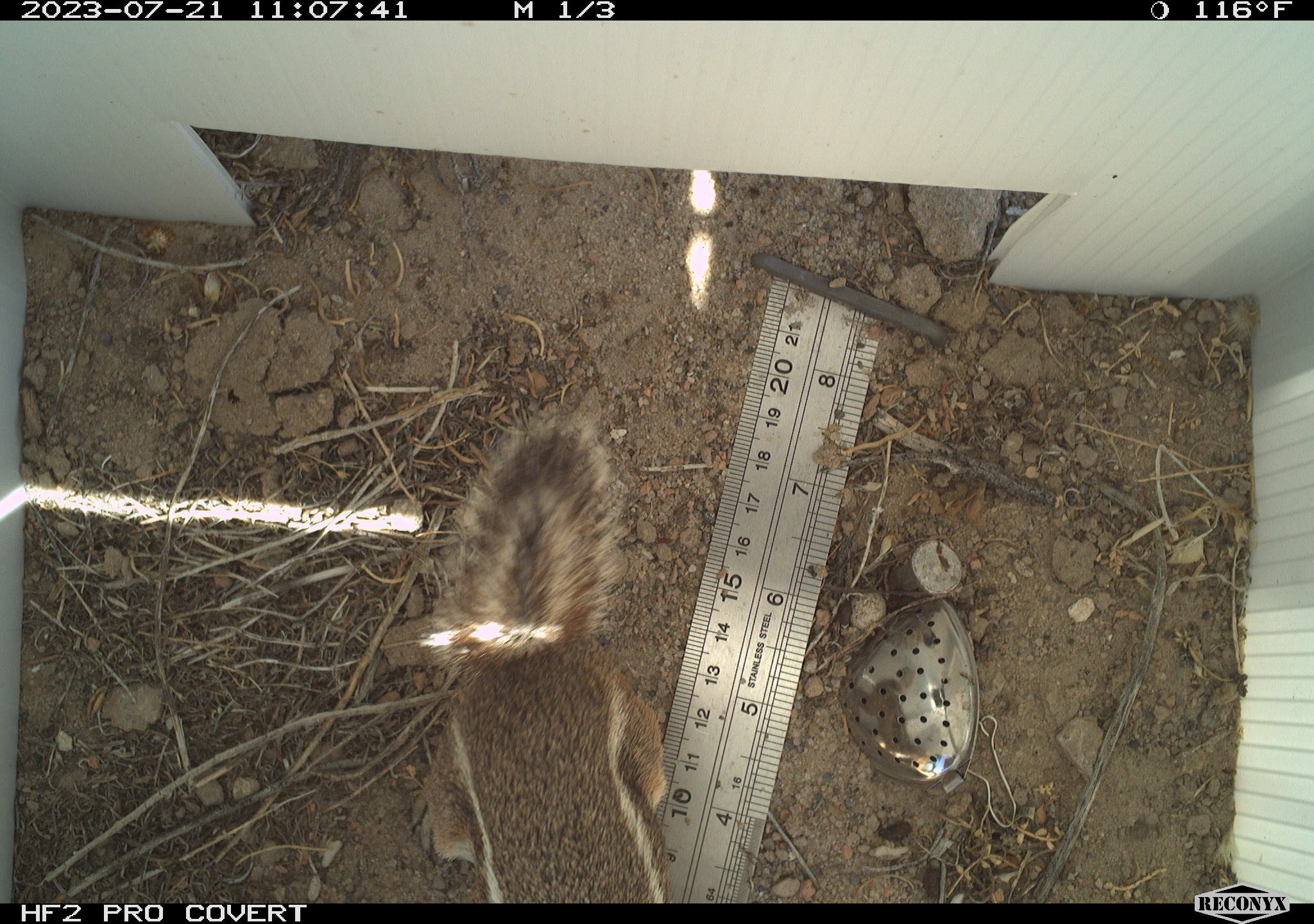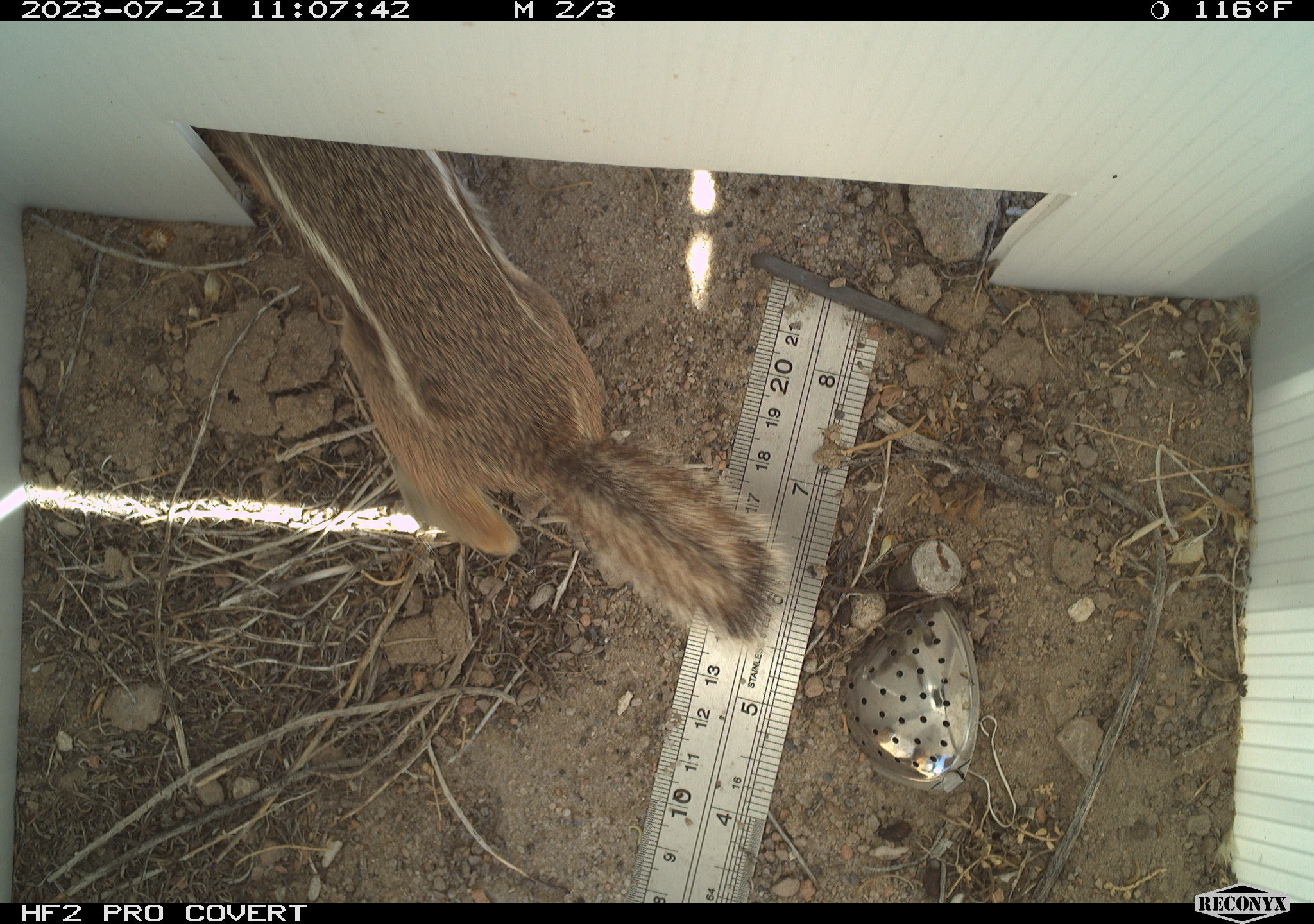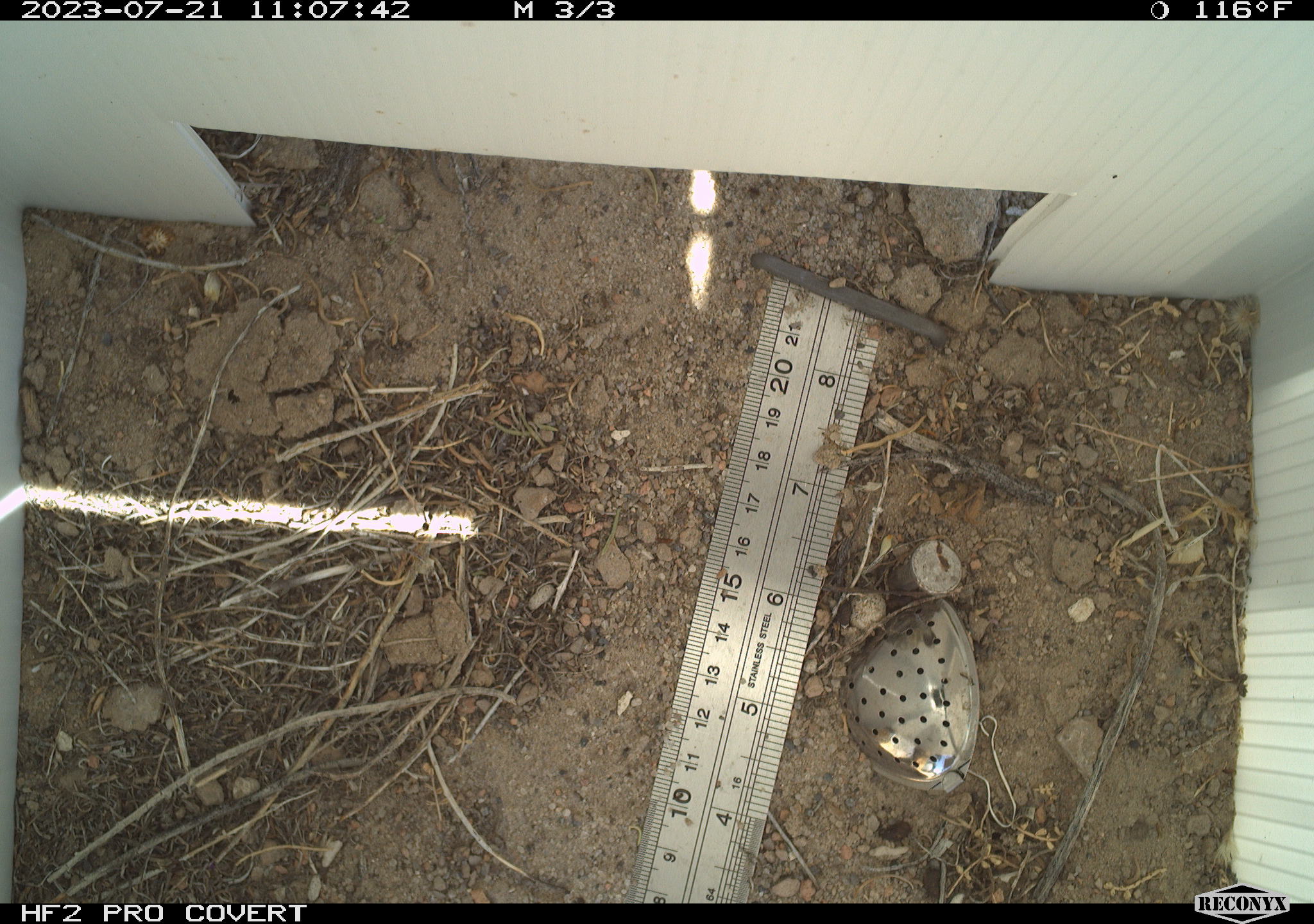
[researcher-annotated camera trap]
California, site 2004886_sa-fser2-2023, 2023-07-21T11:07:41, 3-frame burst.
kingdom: Animalia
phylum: Chordata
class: Mammalia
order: Rodentia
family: Sciuridae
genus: Ammospermophilus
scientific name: Ammospermophilus leucurus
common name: white-tailed antelope squirrel